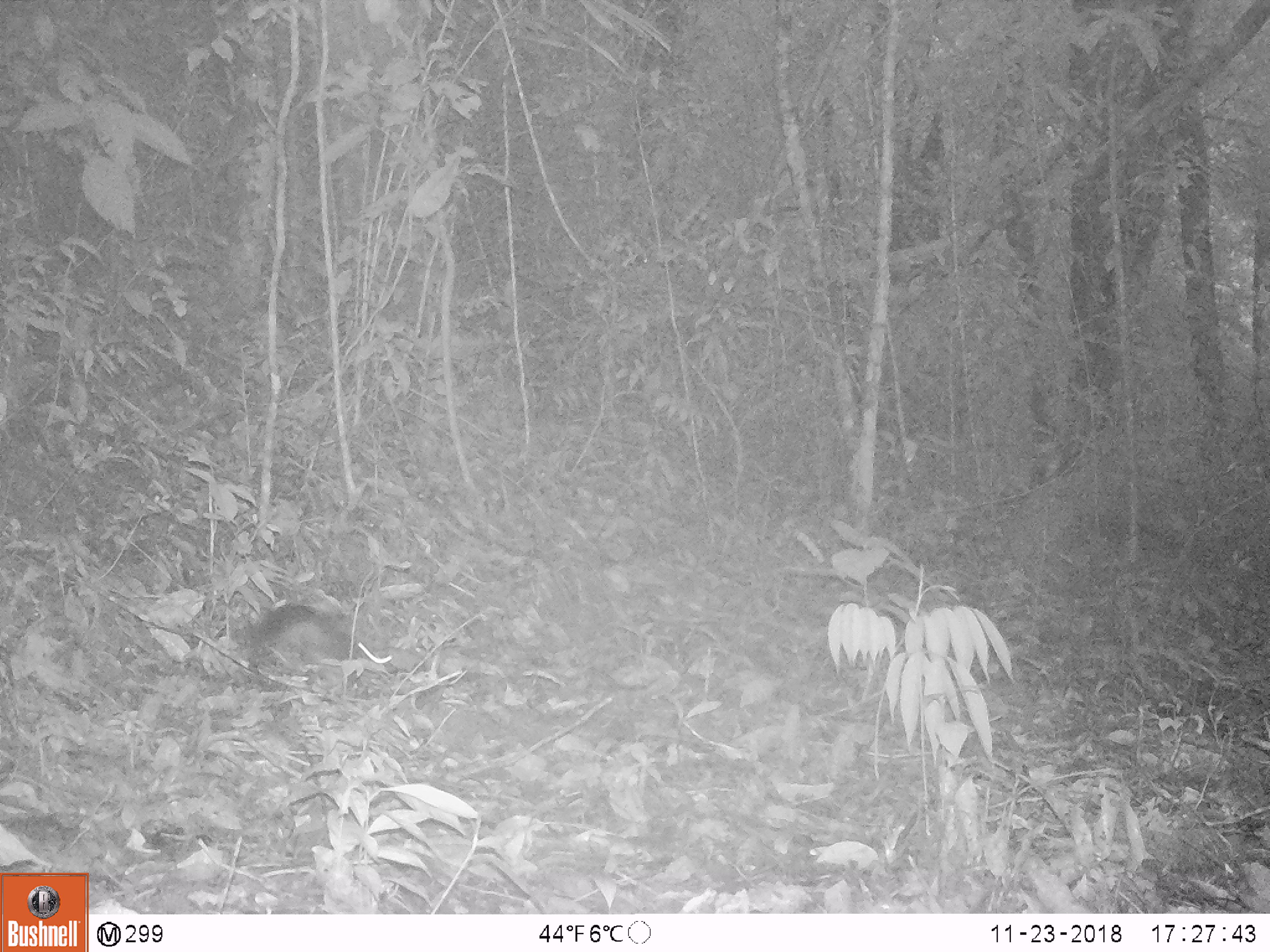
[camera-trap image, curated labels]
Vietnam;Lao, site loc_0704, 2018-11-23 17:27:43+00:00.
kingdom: Animalia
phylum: Chordata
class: Mammalia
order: Rodentia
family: Muridae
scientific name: Muridae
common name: old-world mice and rats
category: unidentified murid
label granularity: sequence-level